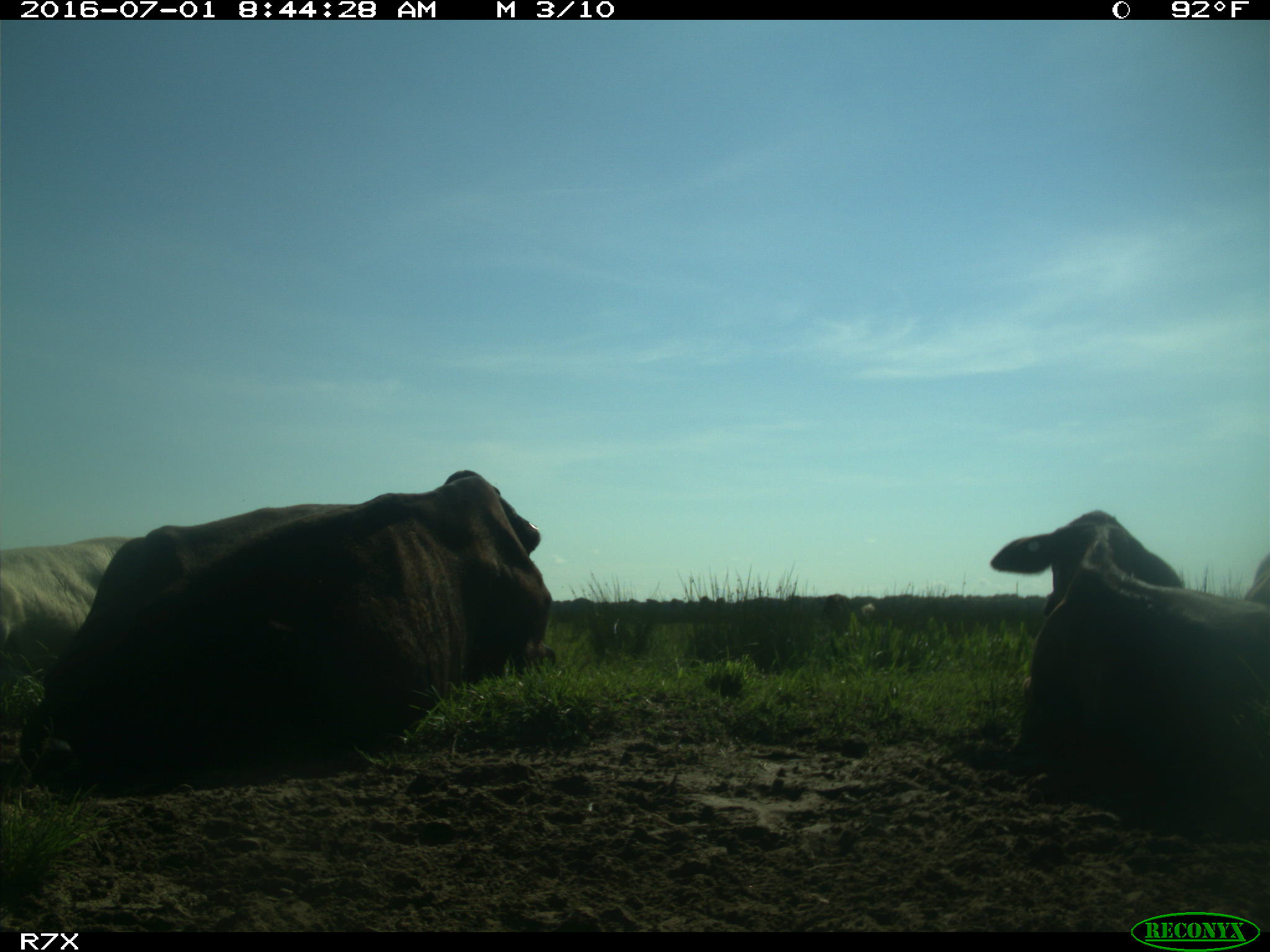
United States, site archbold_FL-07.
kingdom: Animalia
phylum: Chordata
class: Mammalia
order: Artiodactyla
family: Bovidae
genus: Bos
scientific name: Bos taurus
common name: domestic cow